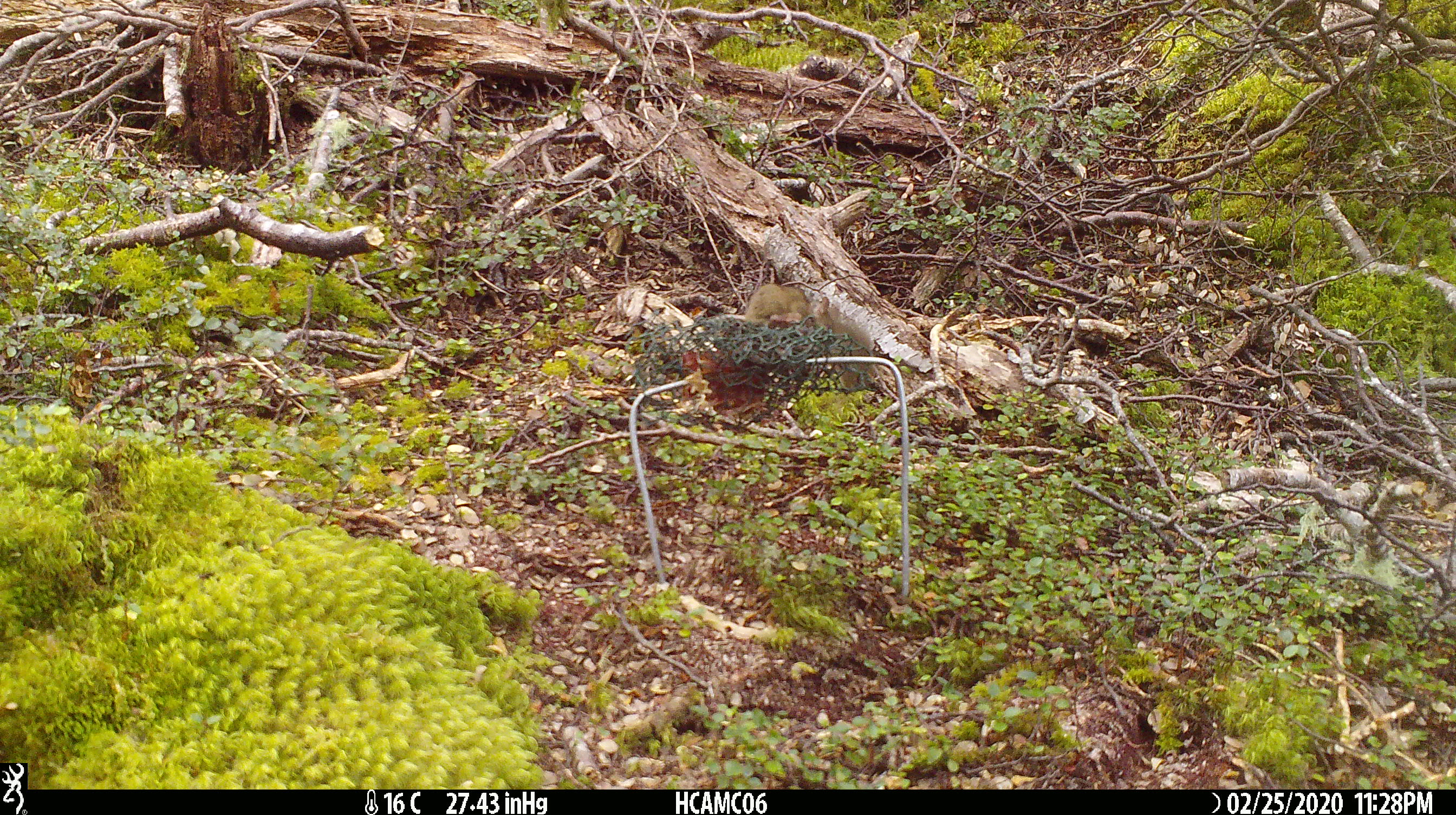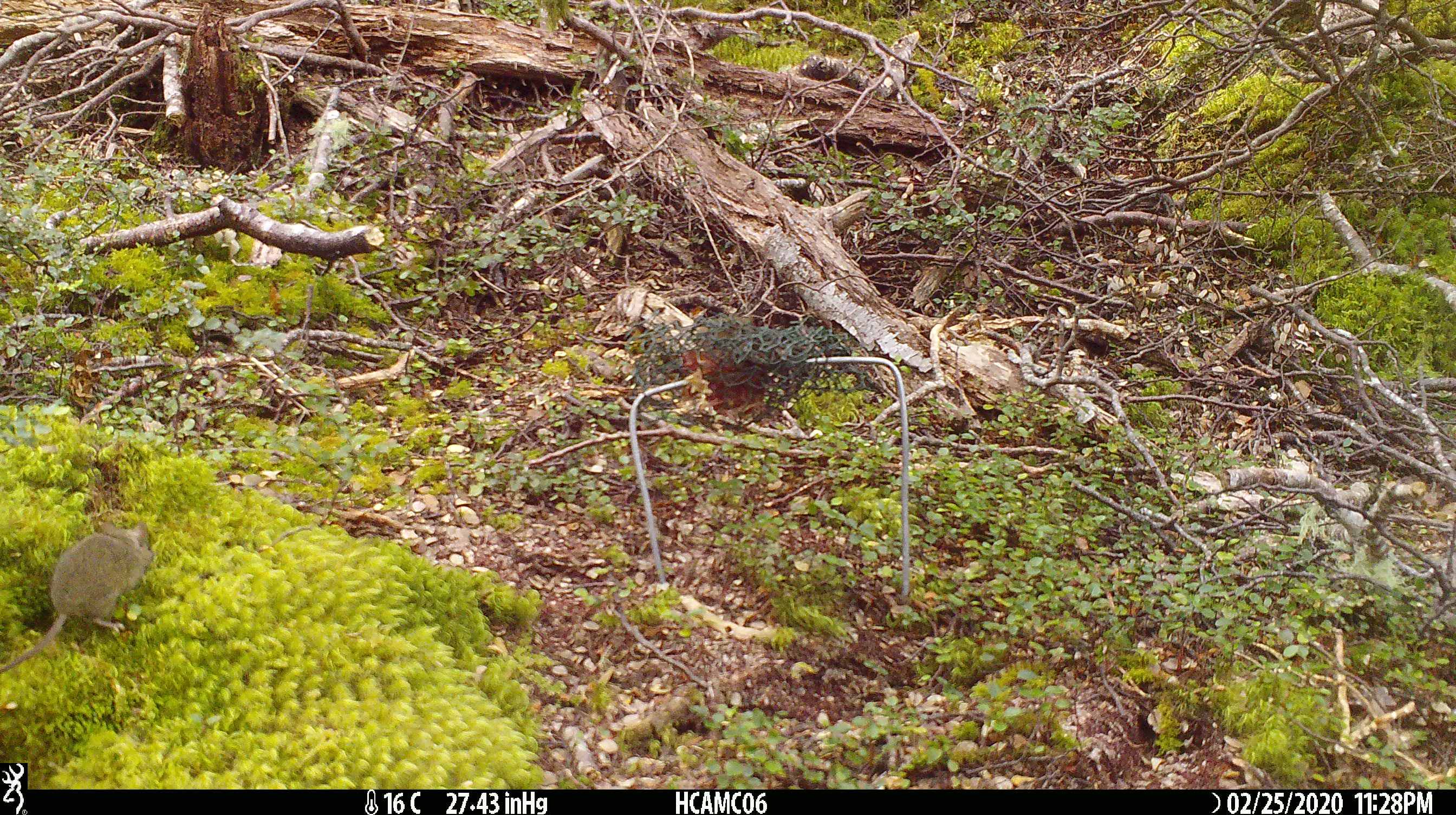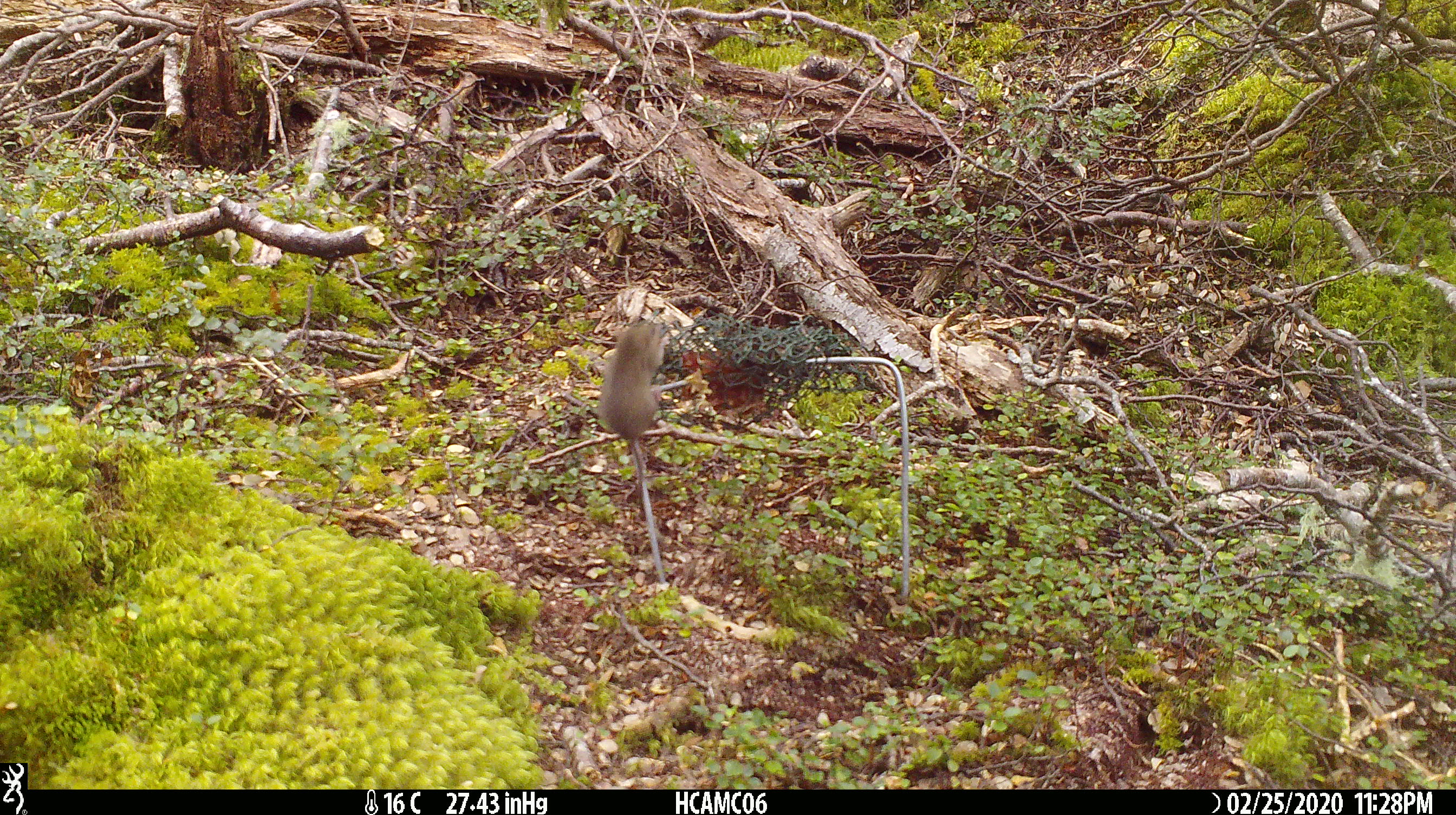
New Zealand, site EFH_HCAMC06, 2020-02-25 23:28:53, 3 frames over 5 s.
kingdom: Animalia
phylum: Chordata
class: Mammalia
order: Rodentia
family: Muridae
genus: Mus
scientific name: Mus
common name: mouse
Mouse (Mus).